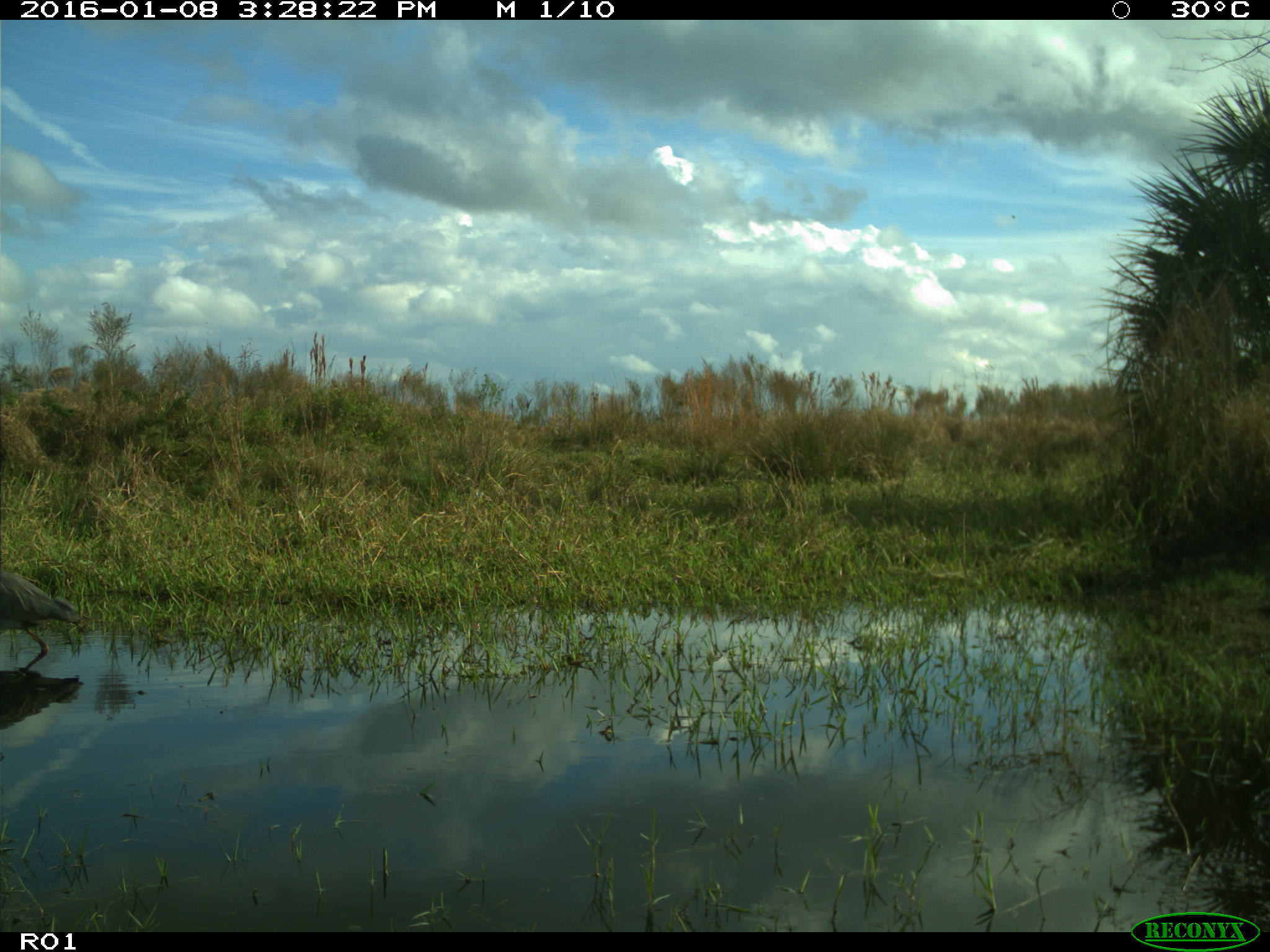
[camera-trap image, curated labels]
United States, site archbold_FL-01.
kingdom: Animalia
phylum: Chordata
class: Aves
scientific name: Aves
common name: birds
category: unidentified bird